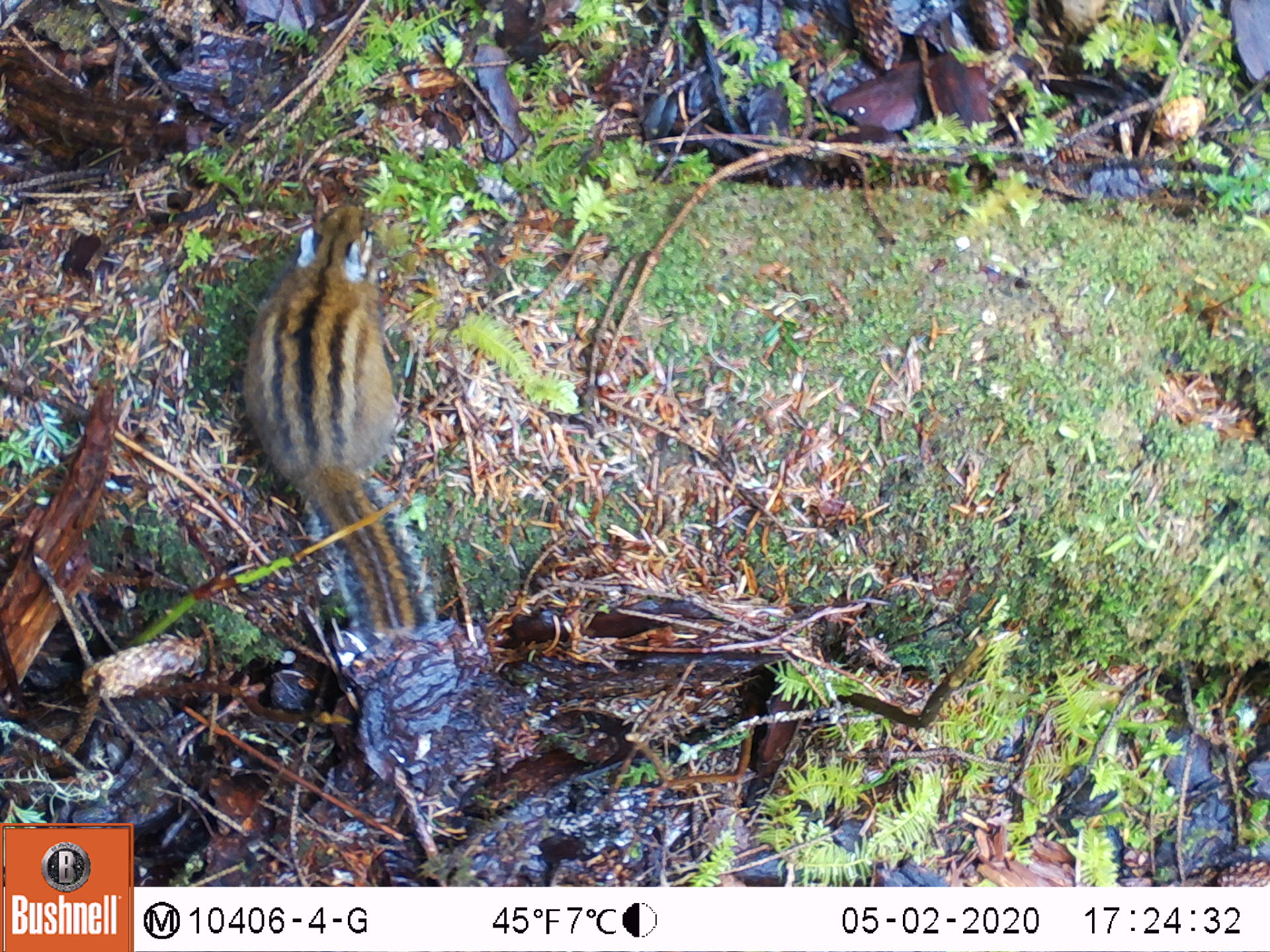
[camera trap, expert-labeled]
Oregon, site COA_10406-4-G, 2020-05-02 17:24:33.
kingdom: Animalia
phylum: Chordata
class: Mammalia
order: Rodentia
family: Sciuridae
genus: Neotamias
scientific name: Neotamias townsendii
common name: townsend's chipmunk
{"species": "townsend's chipmunk (Neotamias townsendii)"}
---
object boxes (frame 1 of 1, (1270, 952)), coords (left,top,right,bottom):
townsend's chipmunk: (225,192,452,655)